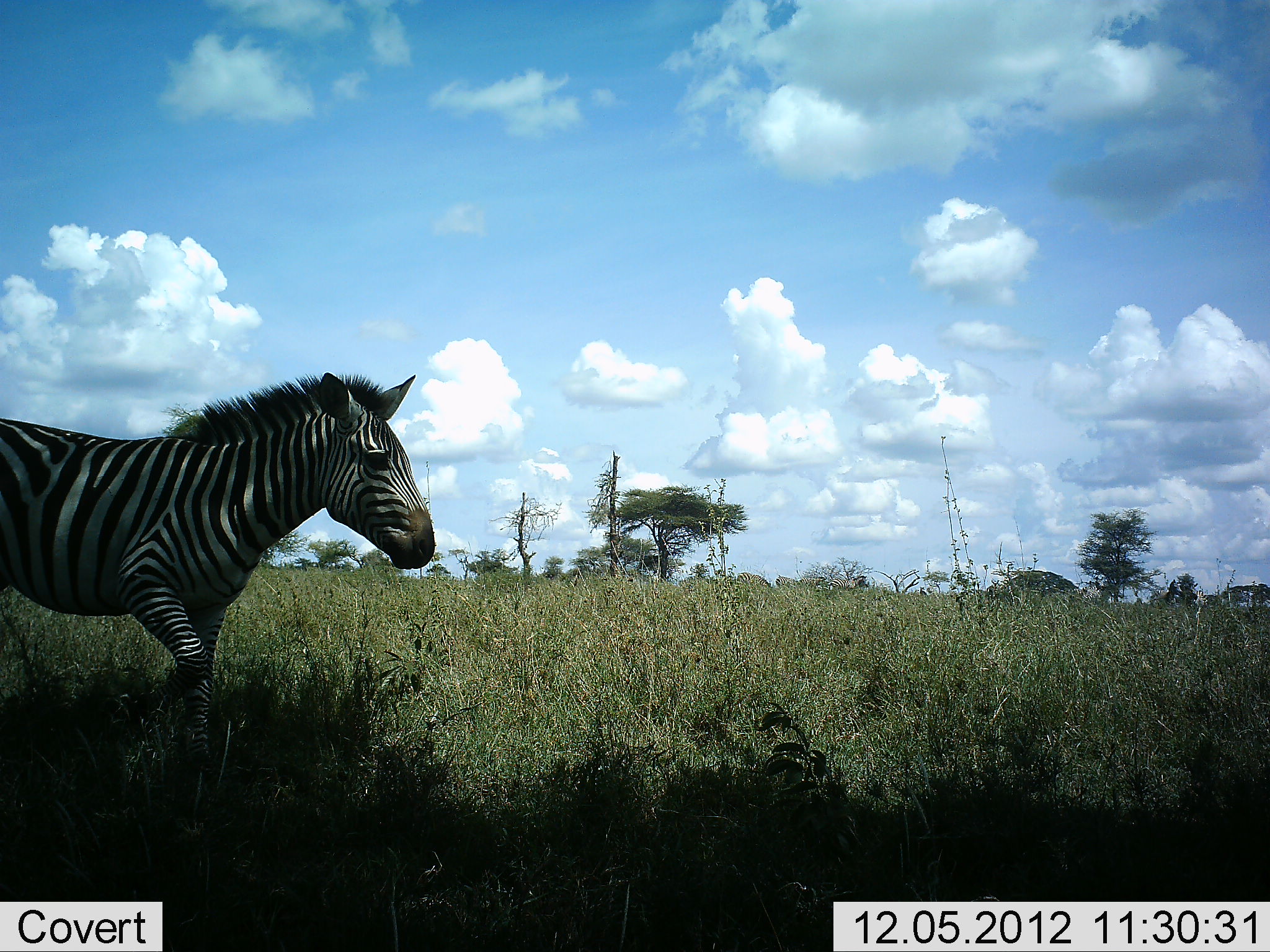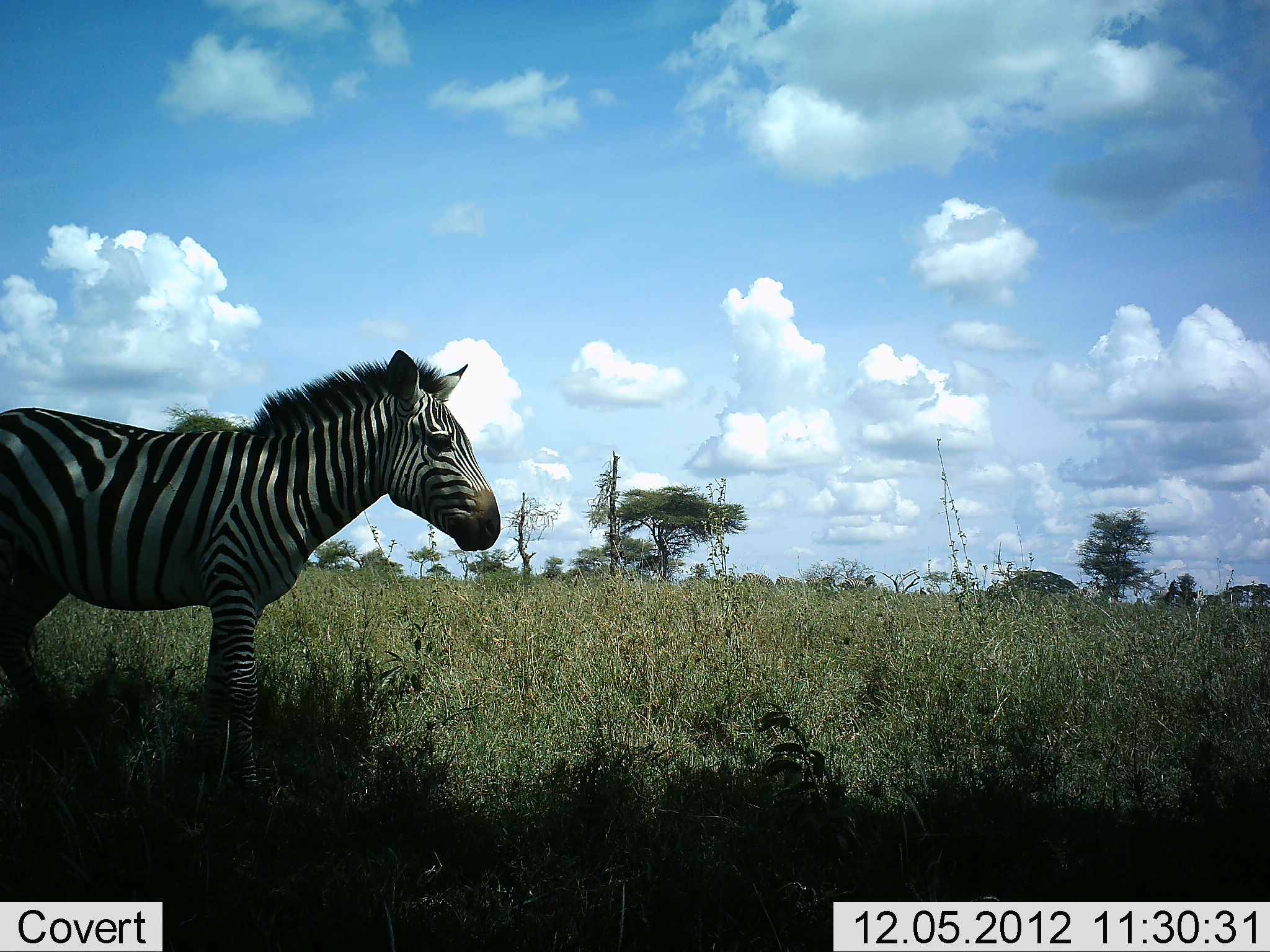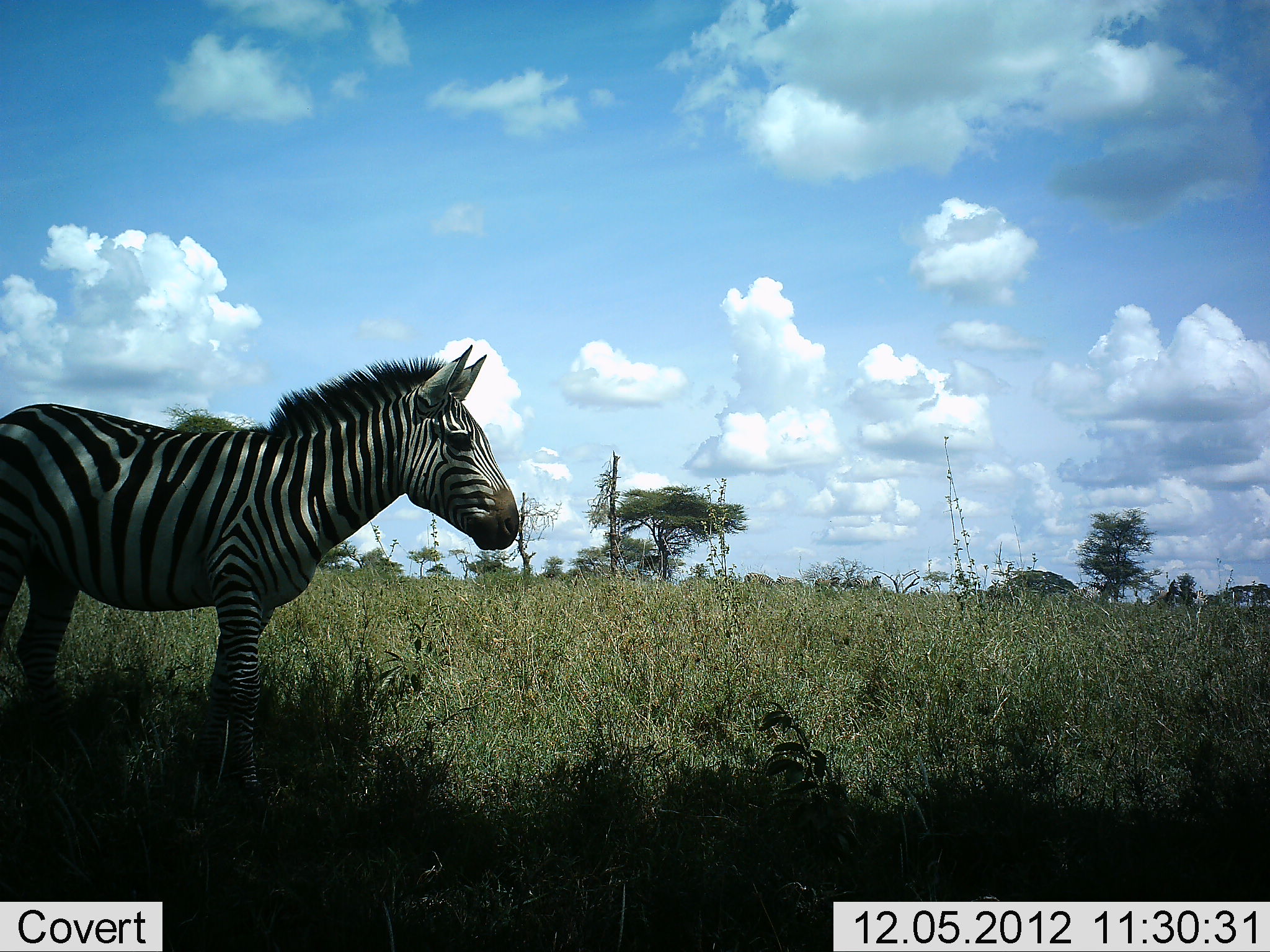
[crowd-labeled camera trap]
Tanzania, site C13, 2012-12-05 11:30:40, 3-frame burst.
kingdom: Animalia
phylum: Chordata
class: Mammalia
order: Perissodactyla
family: Equidae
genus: Equus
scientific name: Equus quagga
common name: plains zebra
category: zebra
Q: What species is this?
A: Zebra (plains zebra) (Equus quagga).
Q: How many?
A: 1.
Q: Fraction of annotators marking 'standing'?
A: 45%.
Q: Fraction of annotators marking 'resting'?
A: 9%.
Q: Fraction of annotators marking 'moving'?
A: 73%.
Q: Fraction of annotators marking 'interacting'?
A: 0%.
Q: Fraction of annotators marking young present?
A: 0%.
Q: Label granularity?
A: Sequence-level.